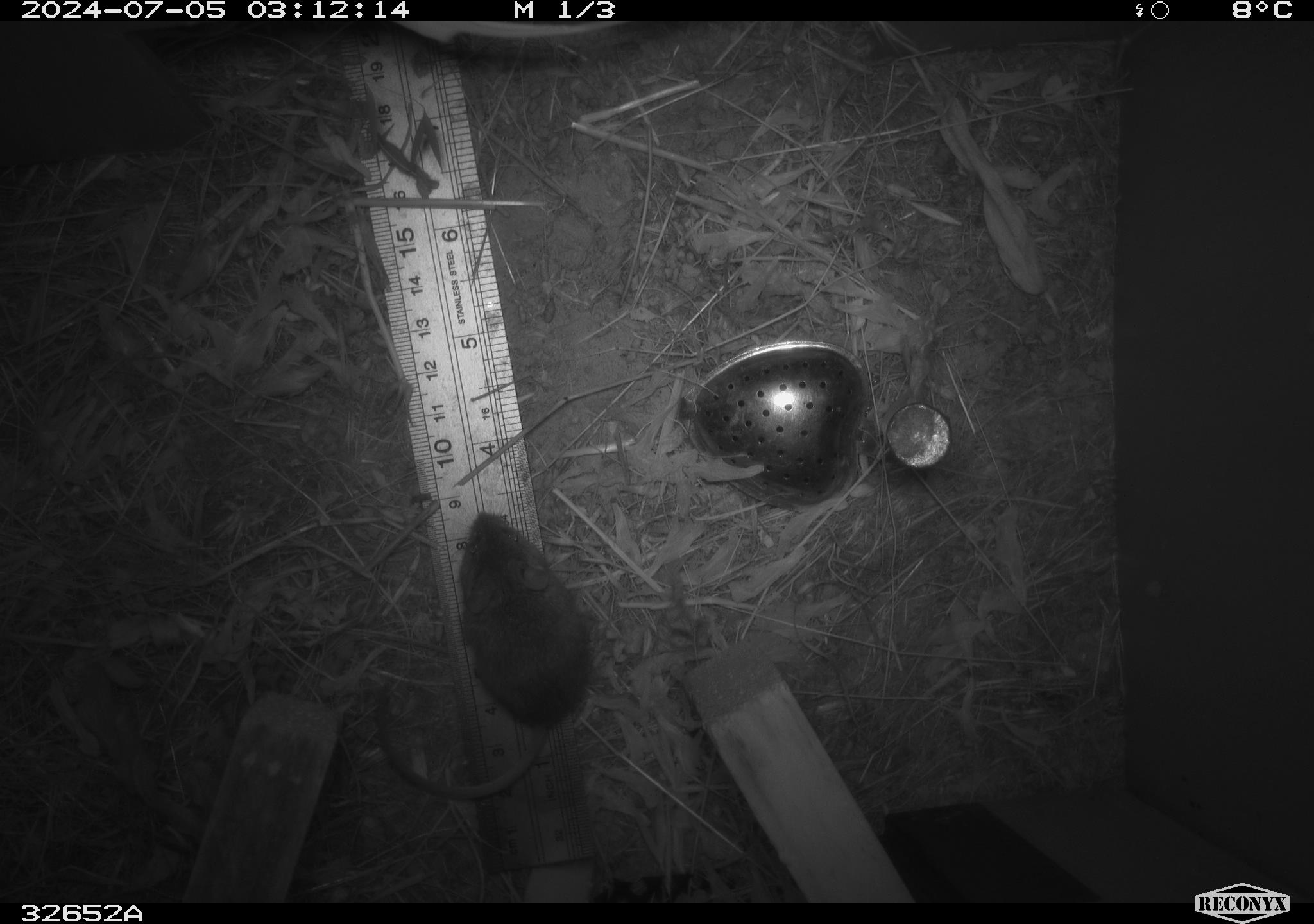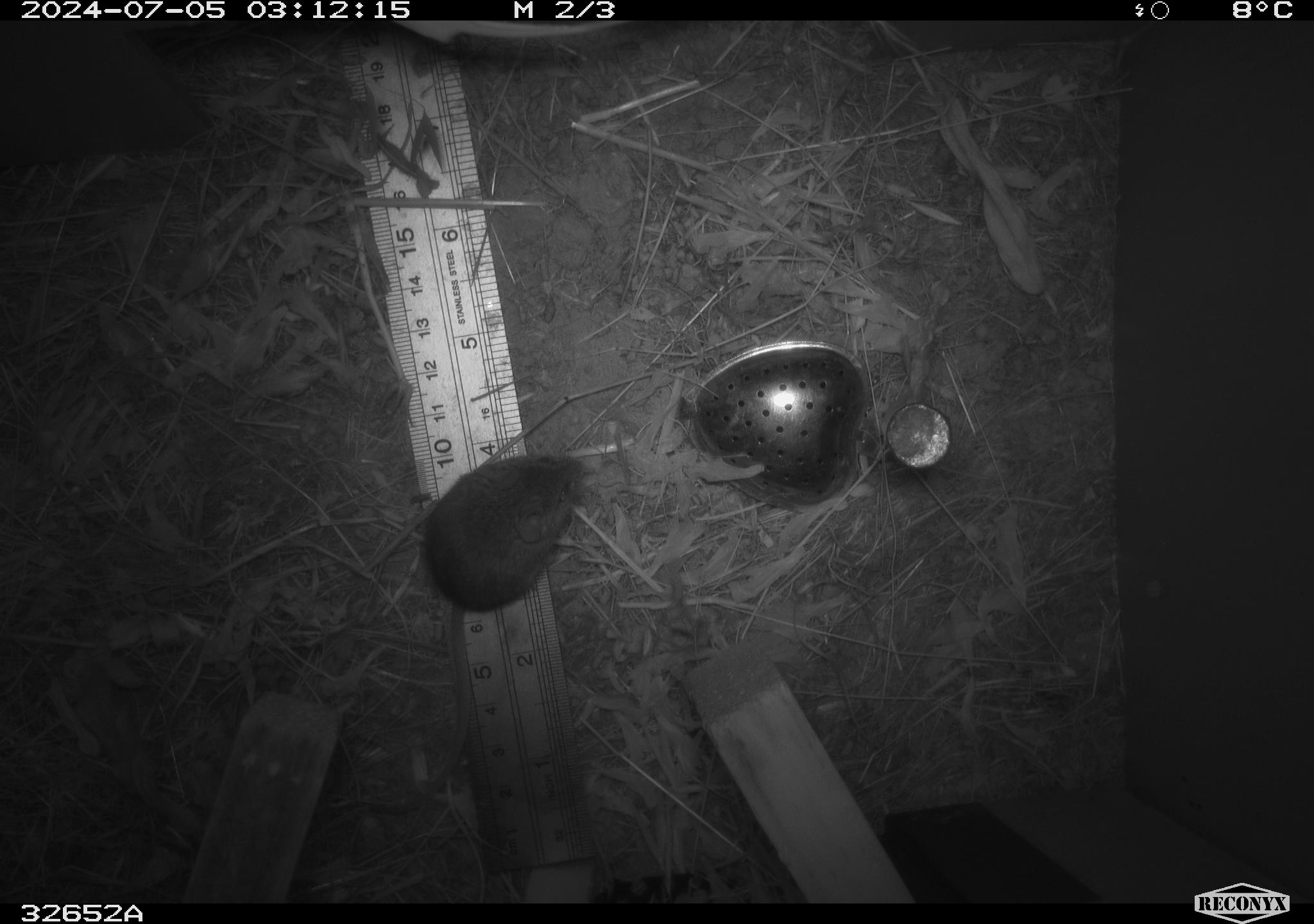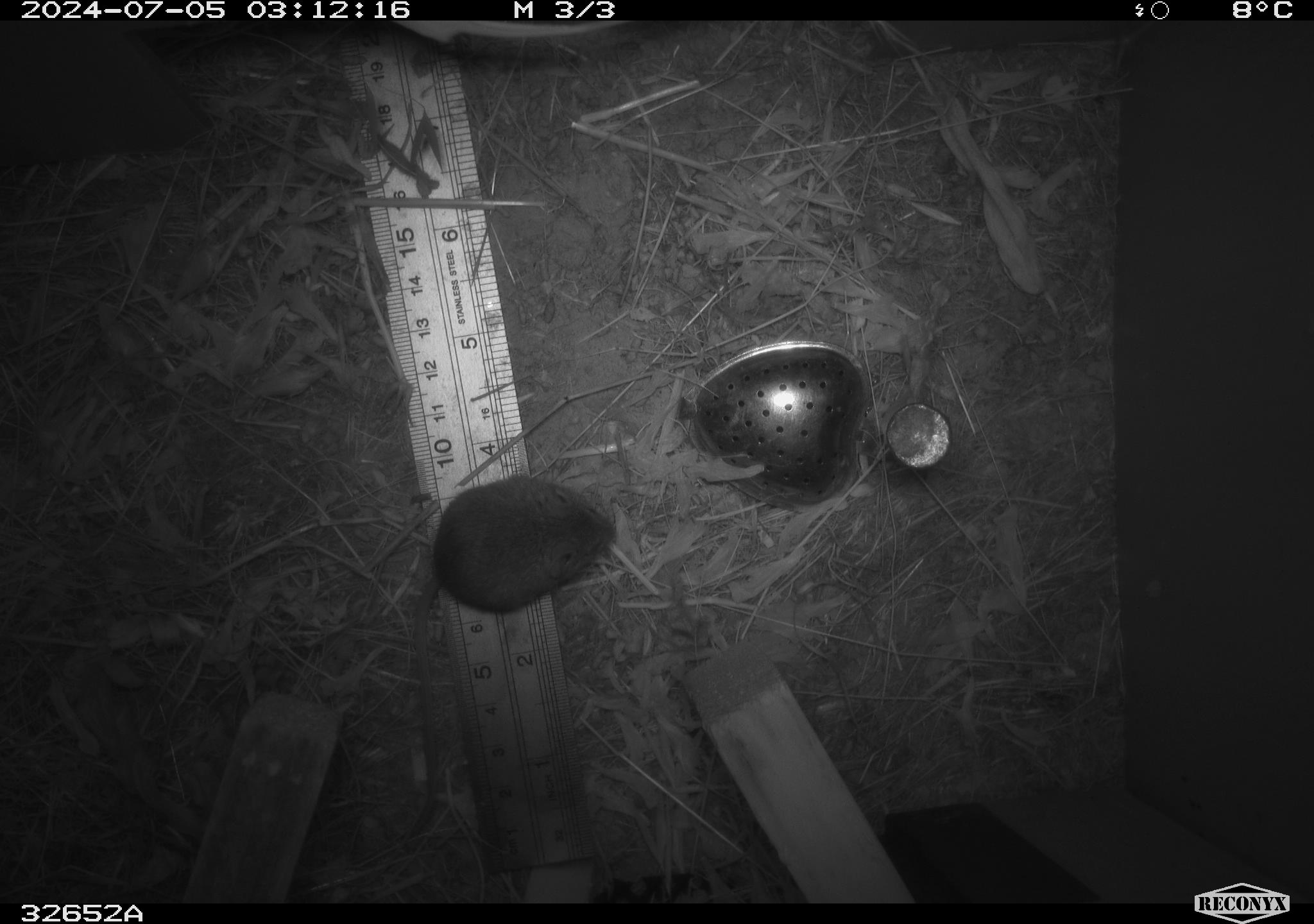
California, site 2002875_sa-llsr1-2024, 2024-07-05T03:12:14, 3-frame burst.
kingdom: Animalia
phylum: Chordata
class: Mammalia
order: Rodentia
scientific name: Rodentia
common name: mouse species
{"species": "mouse species (Rodentia)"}